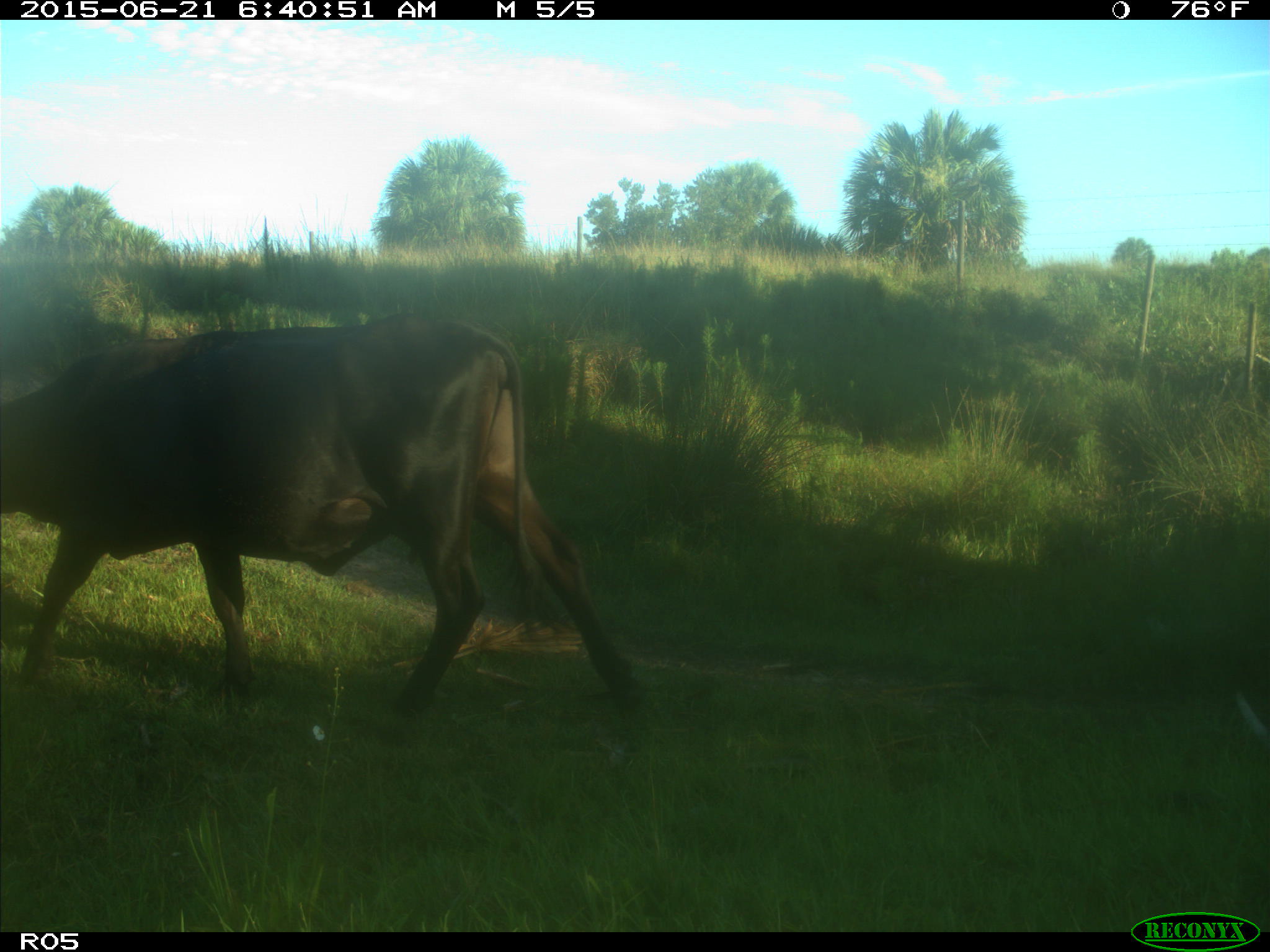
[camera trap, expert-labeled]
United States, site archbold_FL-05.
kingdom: Animalia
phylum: Chordata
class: Mammalia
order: Artiodactyla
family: Bovidae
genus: Bos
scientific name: Bos taurus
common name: domestic cow